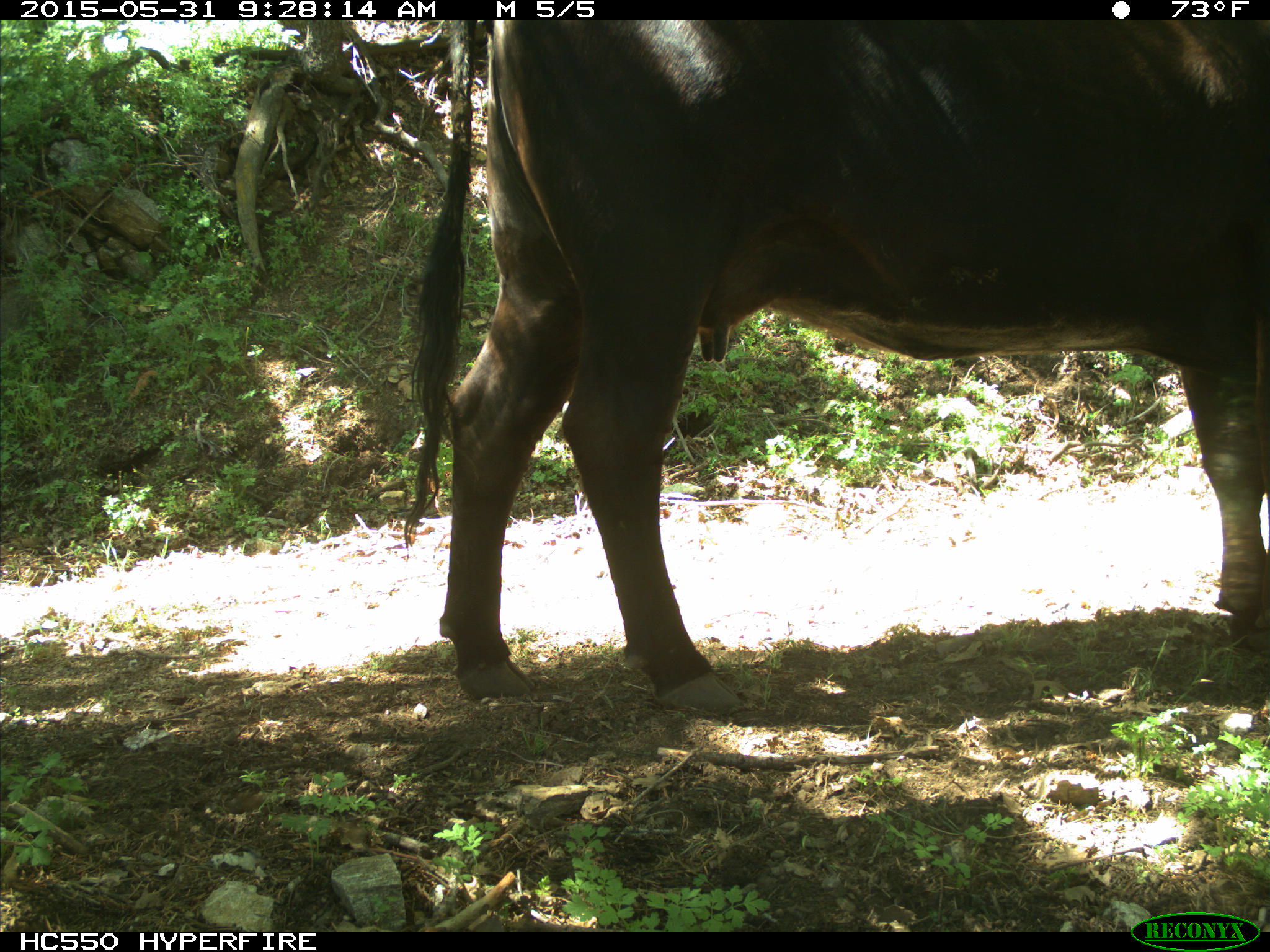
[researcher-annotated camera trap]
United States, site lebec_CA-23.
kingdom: Animalia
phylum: Chordata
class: Mammalia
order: Artiodactyla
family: Bovidae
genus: Bos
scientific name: Bos taurus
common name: domestic cow